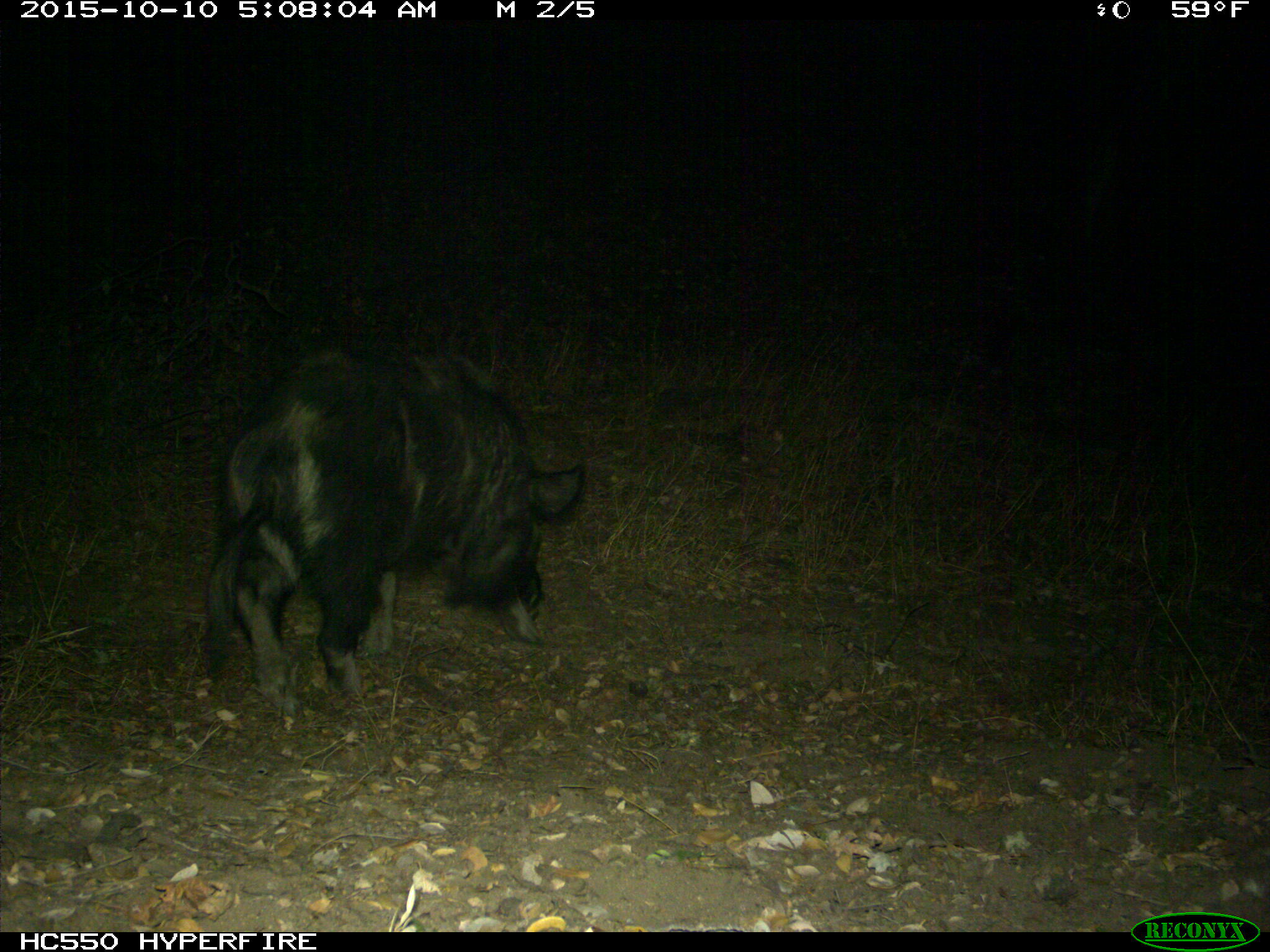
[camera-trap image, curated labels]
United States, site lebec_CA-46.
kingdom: Animalia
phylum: Chordata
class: Mammalia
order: Artiodactyla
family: Suidae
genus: Sus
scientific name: Sus scrofa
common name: wild boar